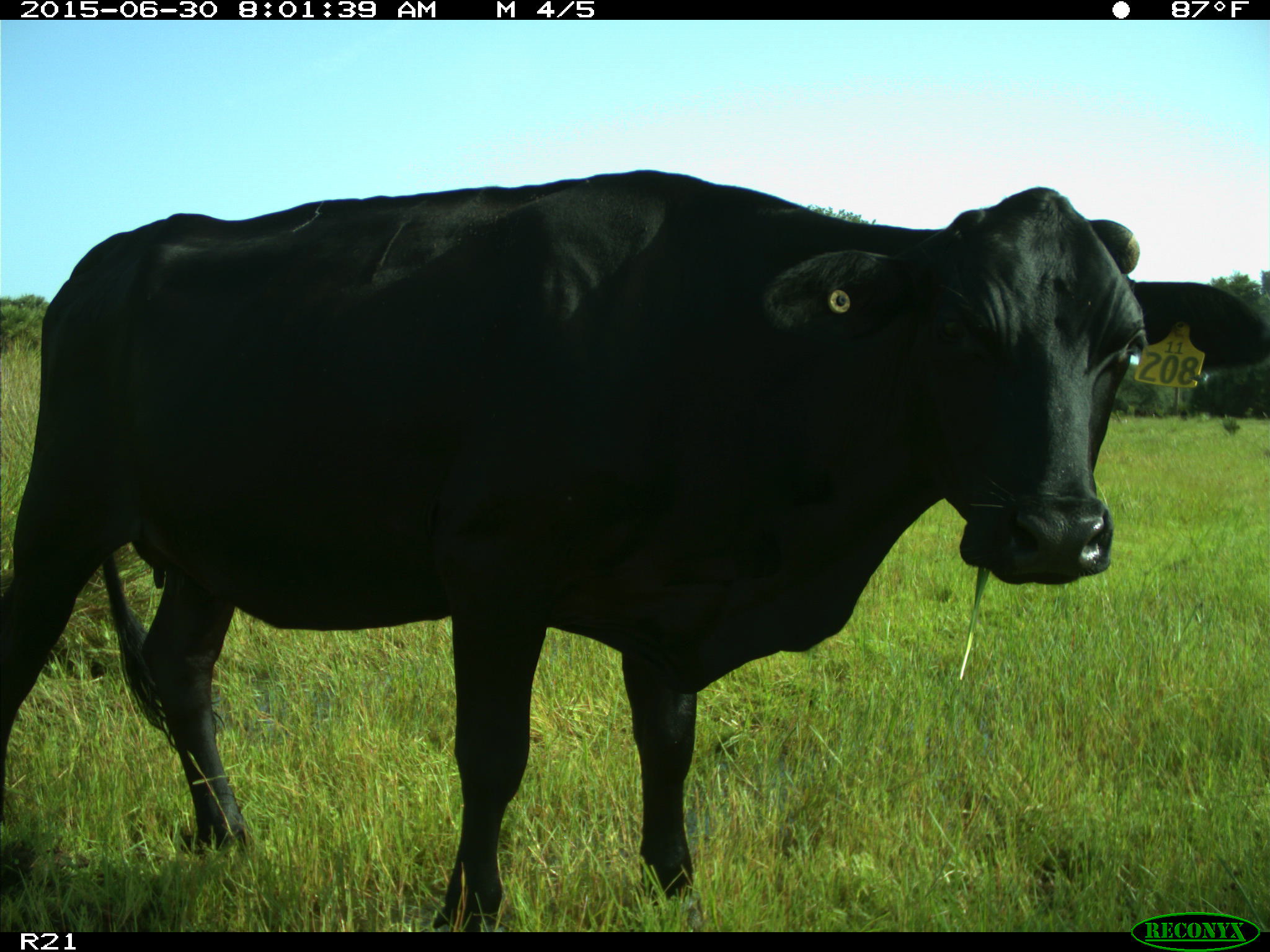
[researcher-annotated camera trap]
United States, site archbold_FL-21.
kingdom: Animalia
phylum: Chordata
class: Mammalia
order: Artiodactyla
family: Bovidae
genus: Bos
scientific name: Bos taurus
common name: domestic cow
Bos taurus (domestic cow).